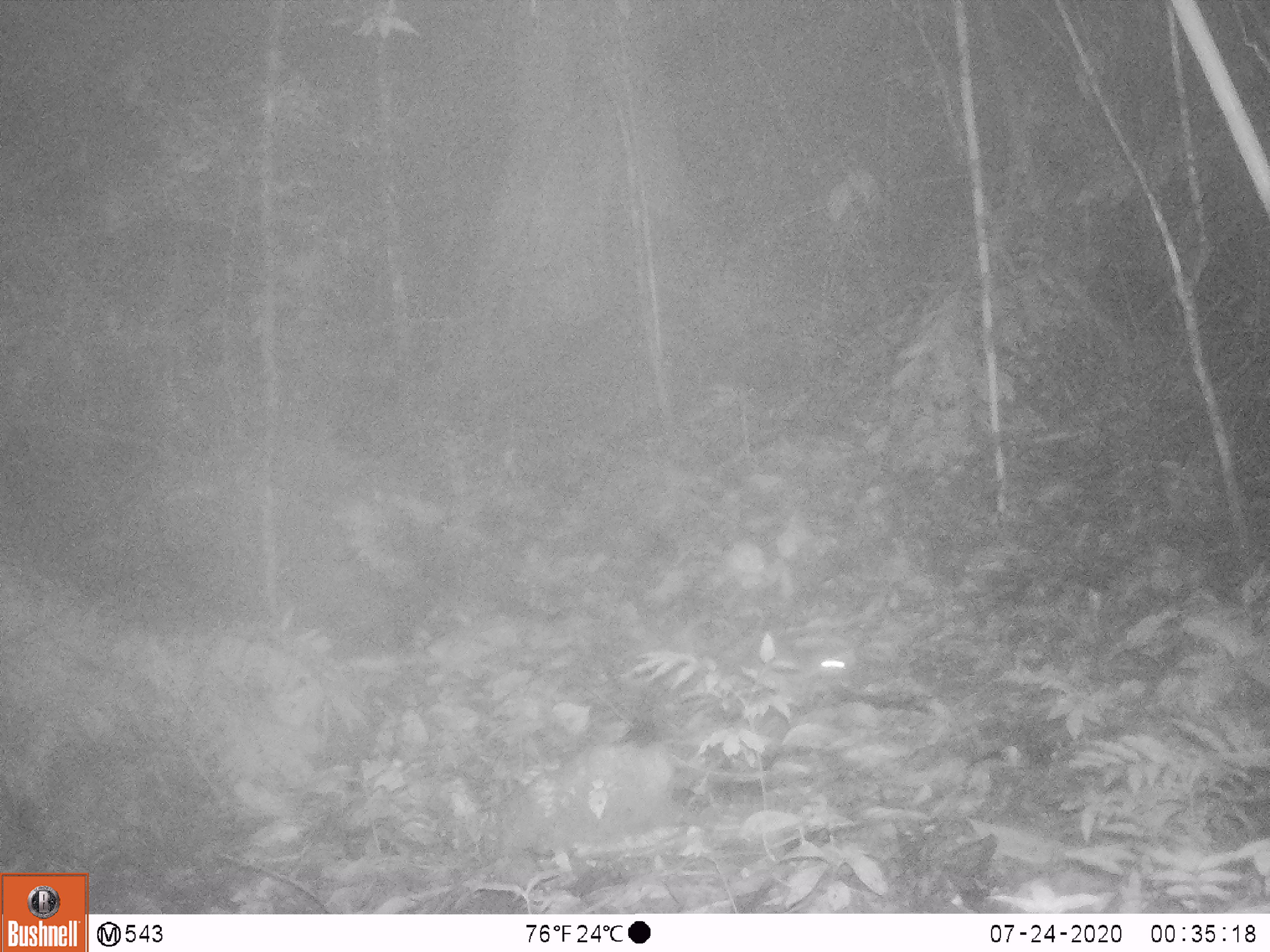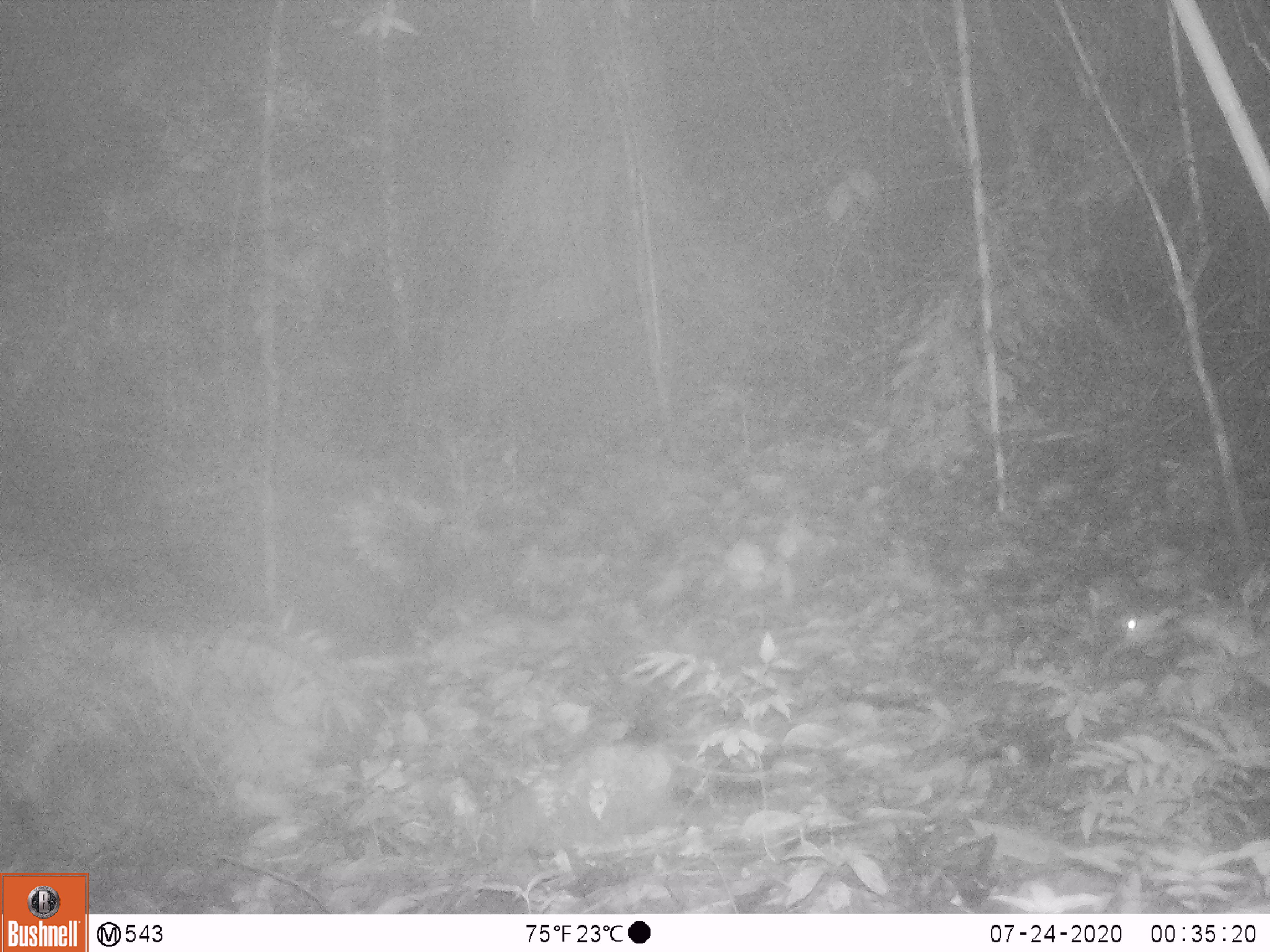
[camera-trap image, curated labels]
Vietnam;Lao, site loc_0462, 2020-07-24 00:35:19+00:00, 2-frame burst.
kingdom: Animalia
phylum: Chordata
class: Mammalia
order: Rodentia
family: Muridae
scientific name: Muridae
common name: old-world mice and rats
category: unidentified murid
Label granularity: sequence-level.